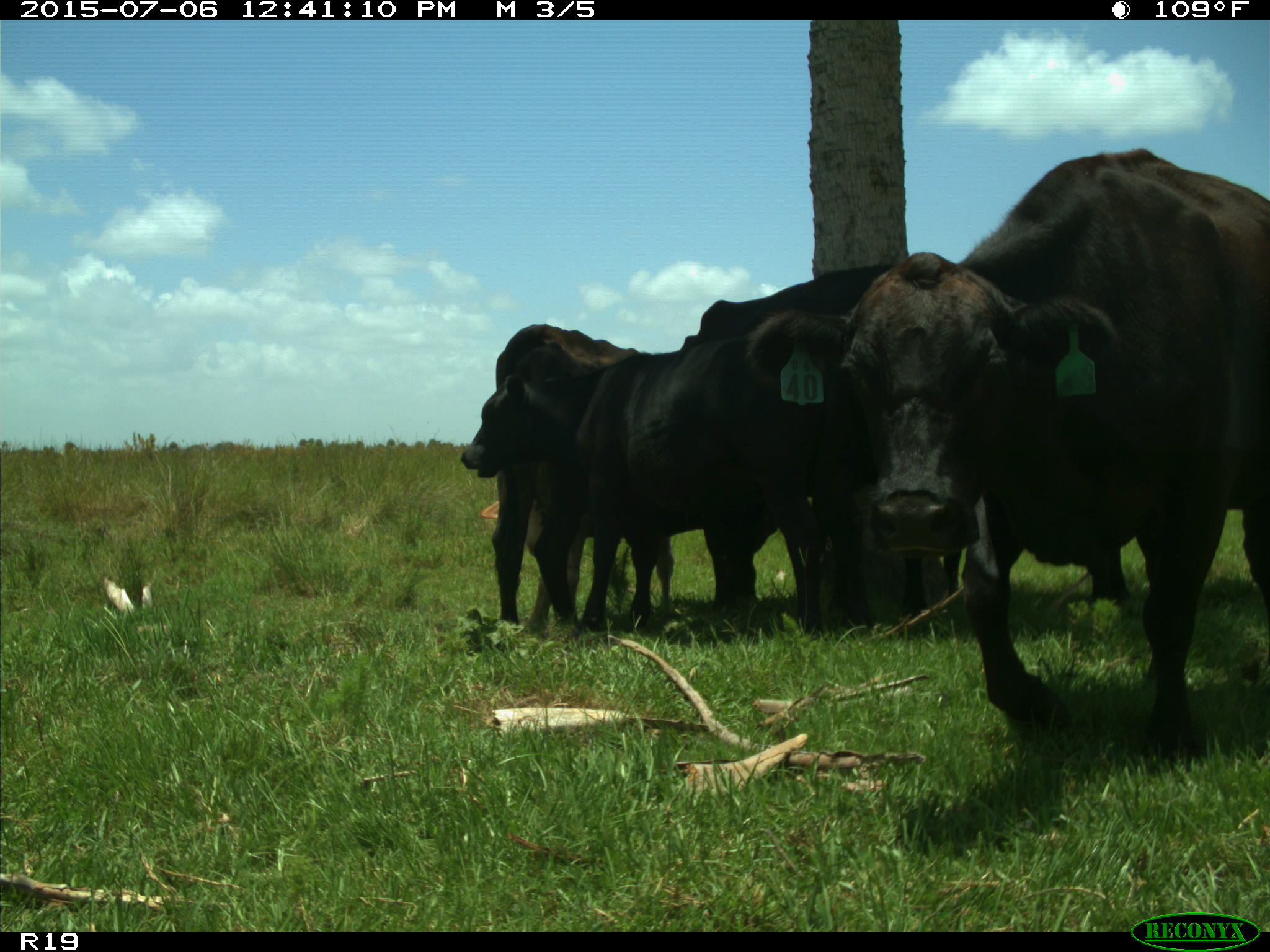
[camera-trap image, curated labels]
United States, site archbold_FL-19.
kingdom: Animalia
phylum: Chordata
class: Mammalia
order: Artiodactyla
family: Bovidae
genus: Bos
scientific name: Bos taurus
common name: domestic cow